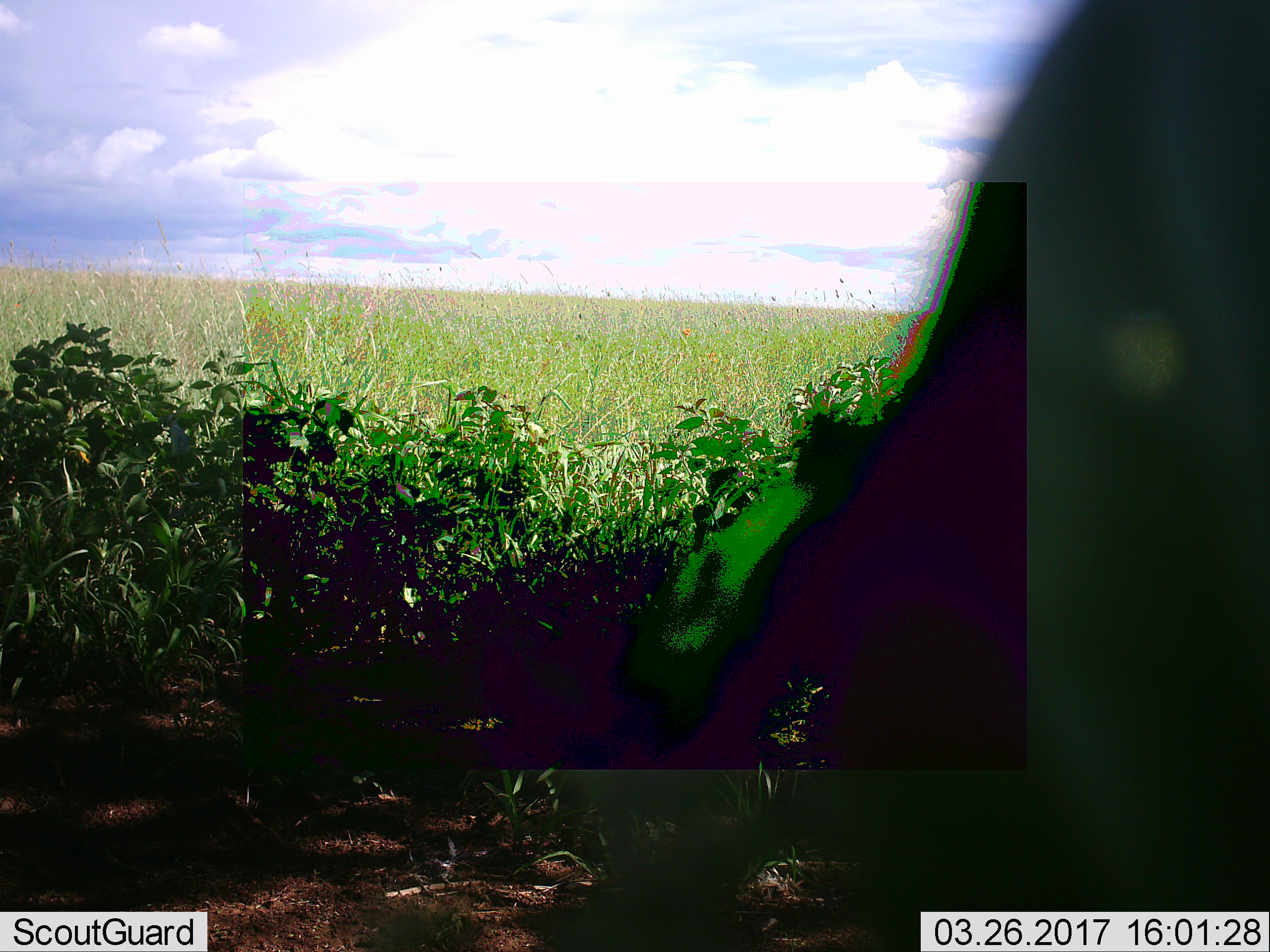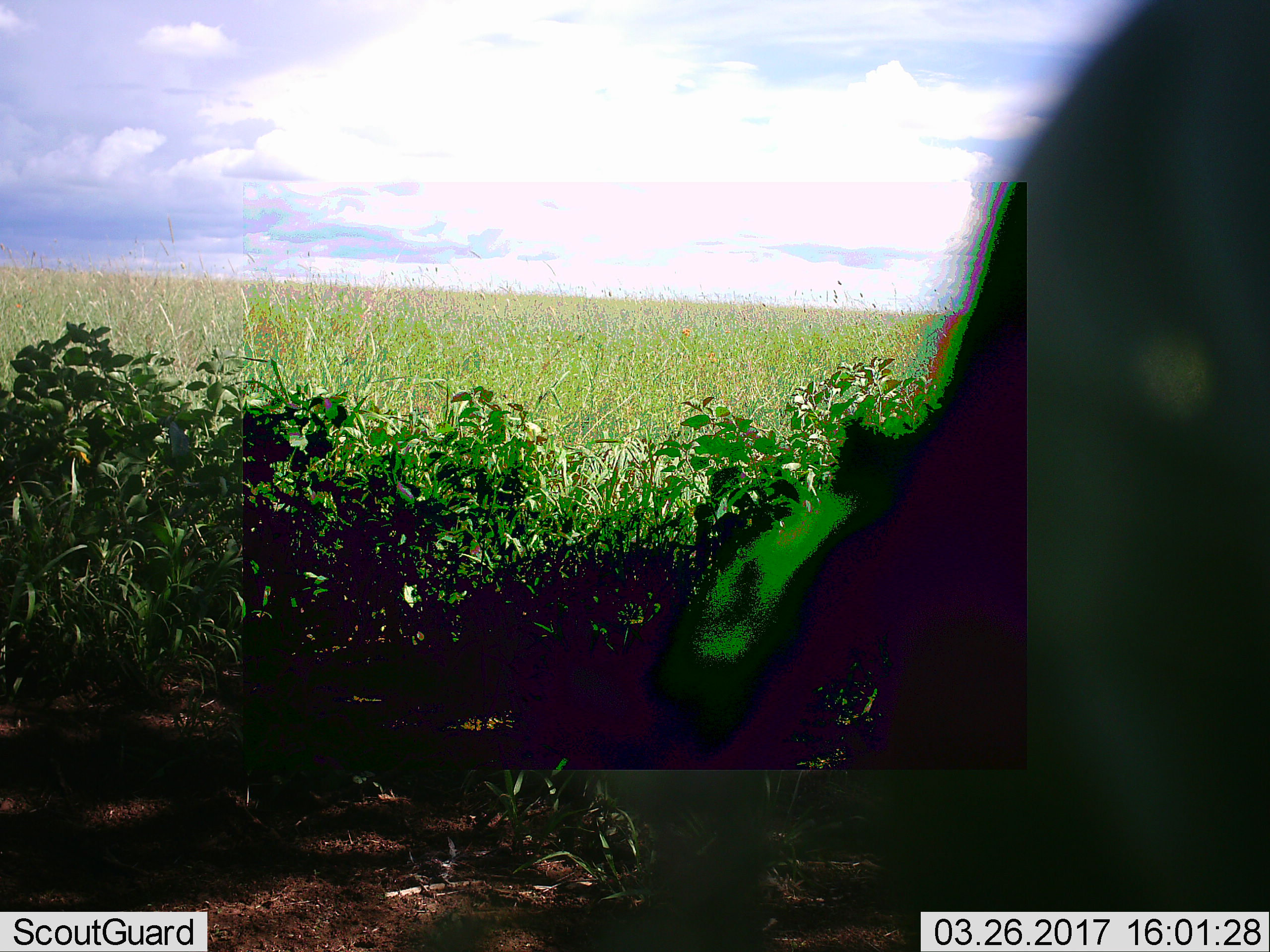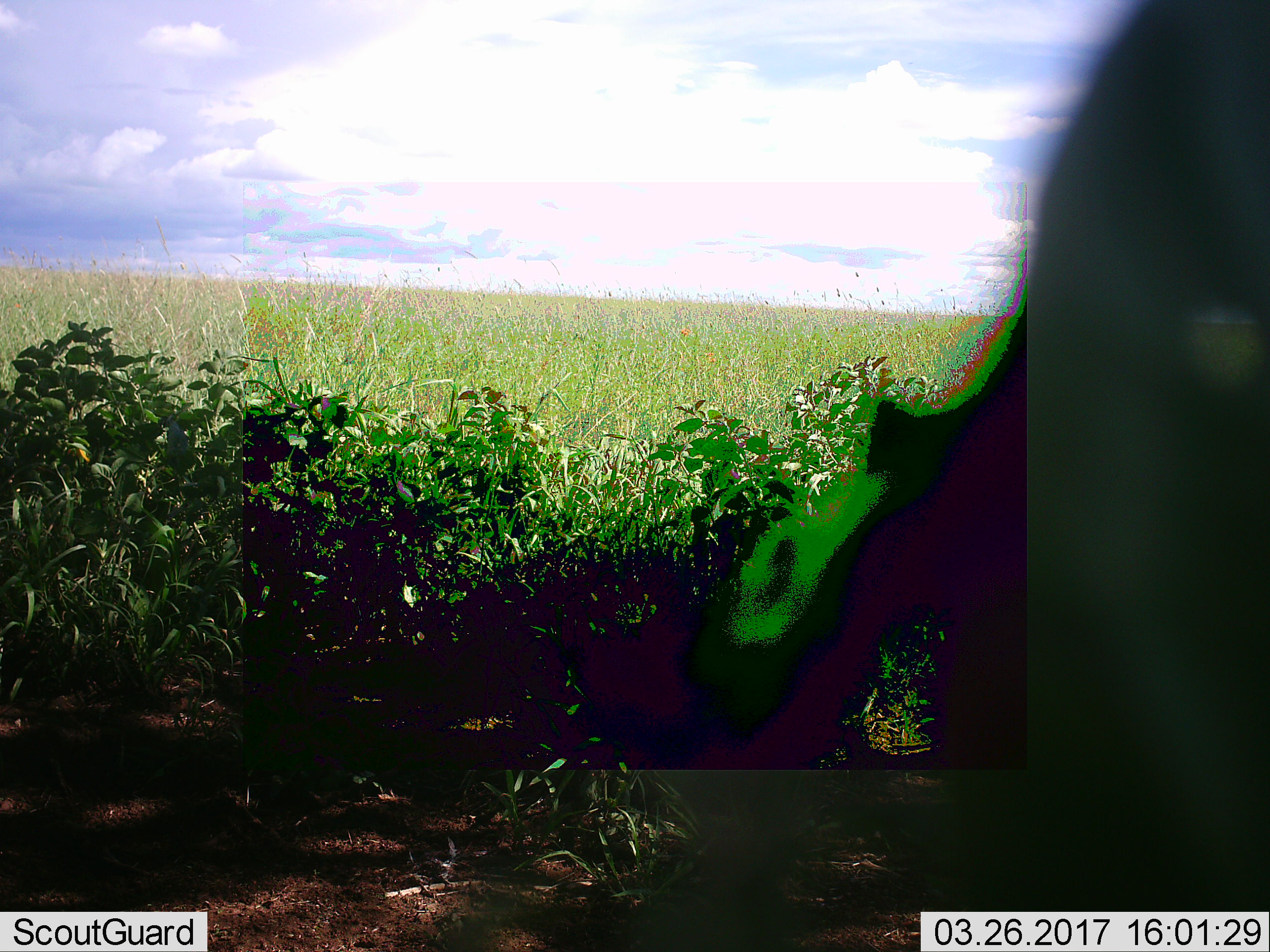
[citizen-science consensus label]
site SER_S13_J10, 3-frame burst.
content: unidentified animal